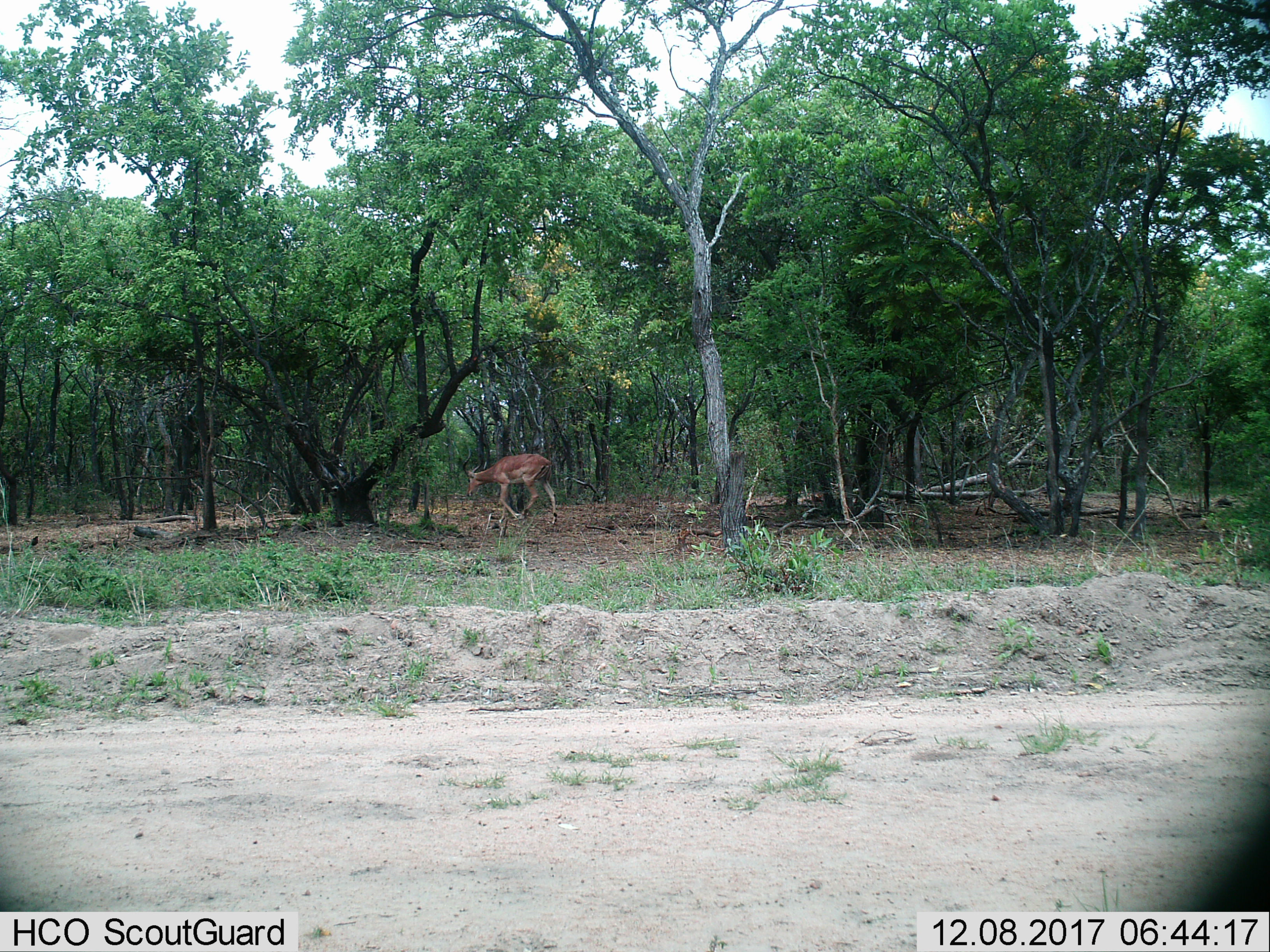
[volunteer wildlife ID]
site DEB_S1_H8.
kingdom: Animalia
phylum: Chordata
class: Mammalia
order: Artiodactyla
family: Bovidae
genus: Aepyceros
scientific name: Aepyceros melampus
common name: impala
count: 1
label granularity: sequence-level